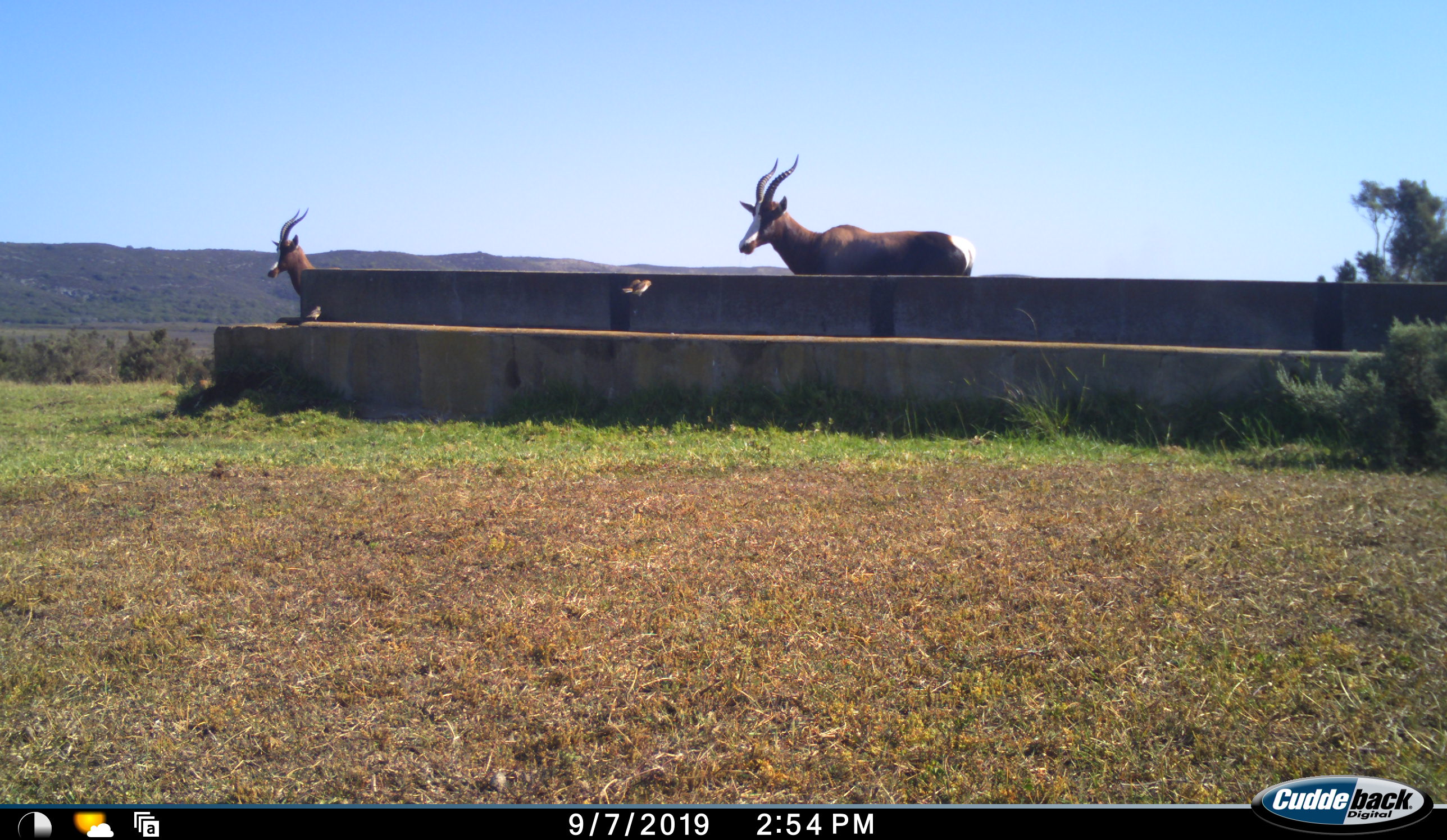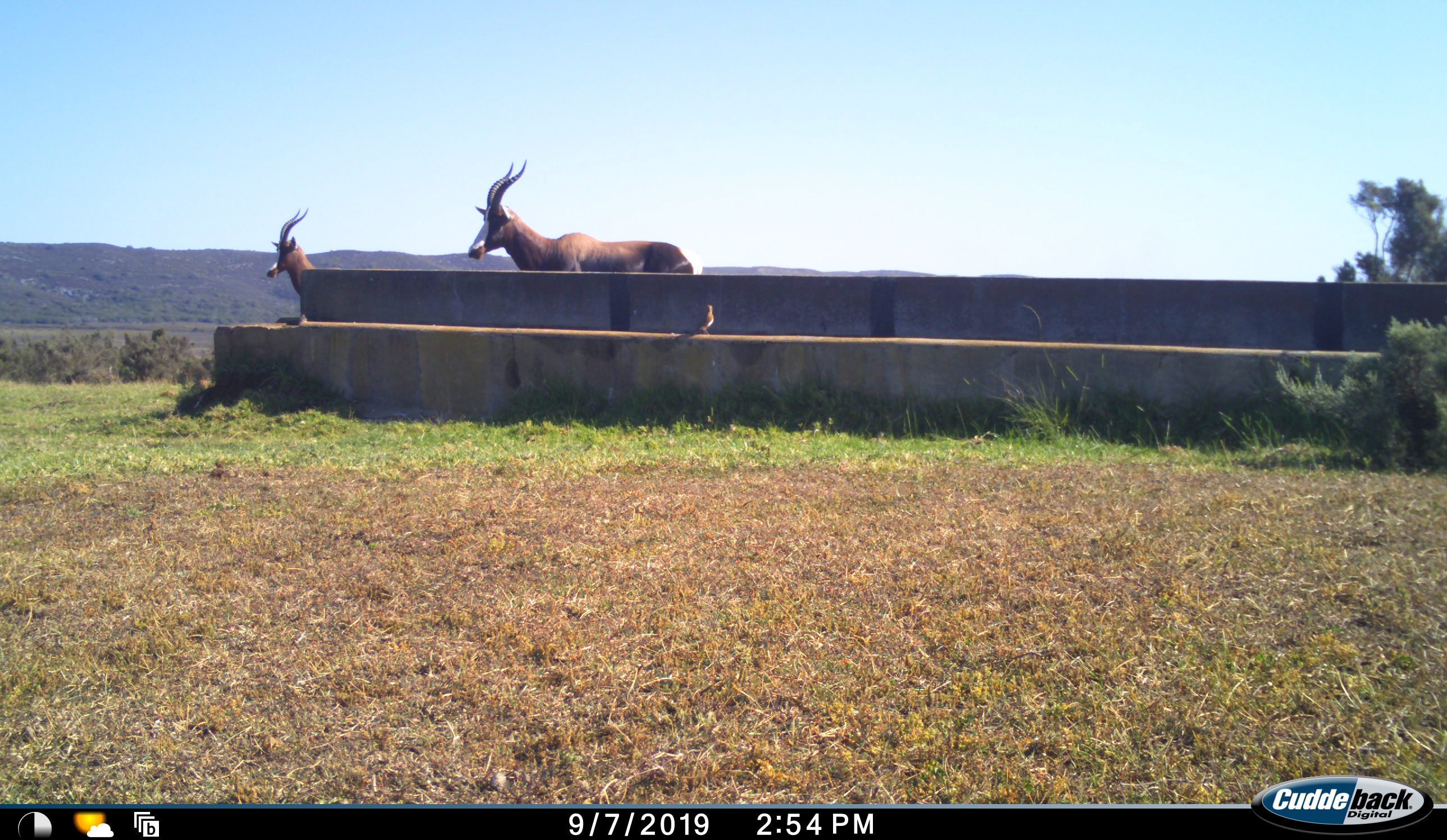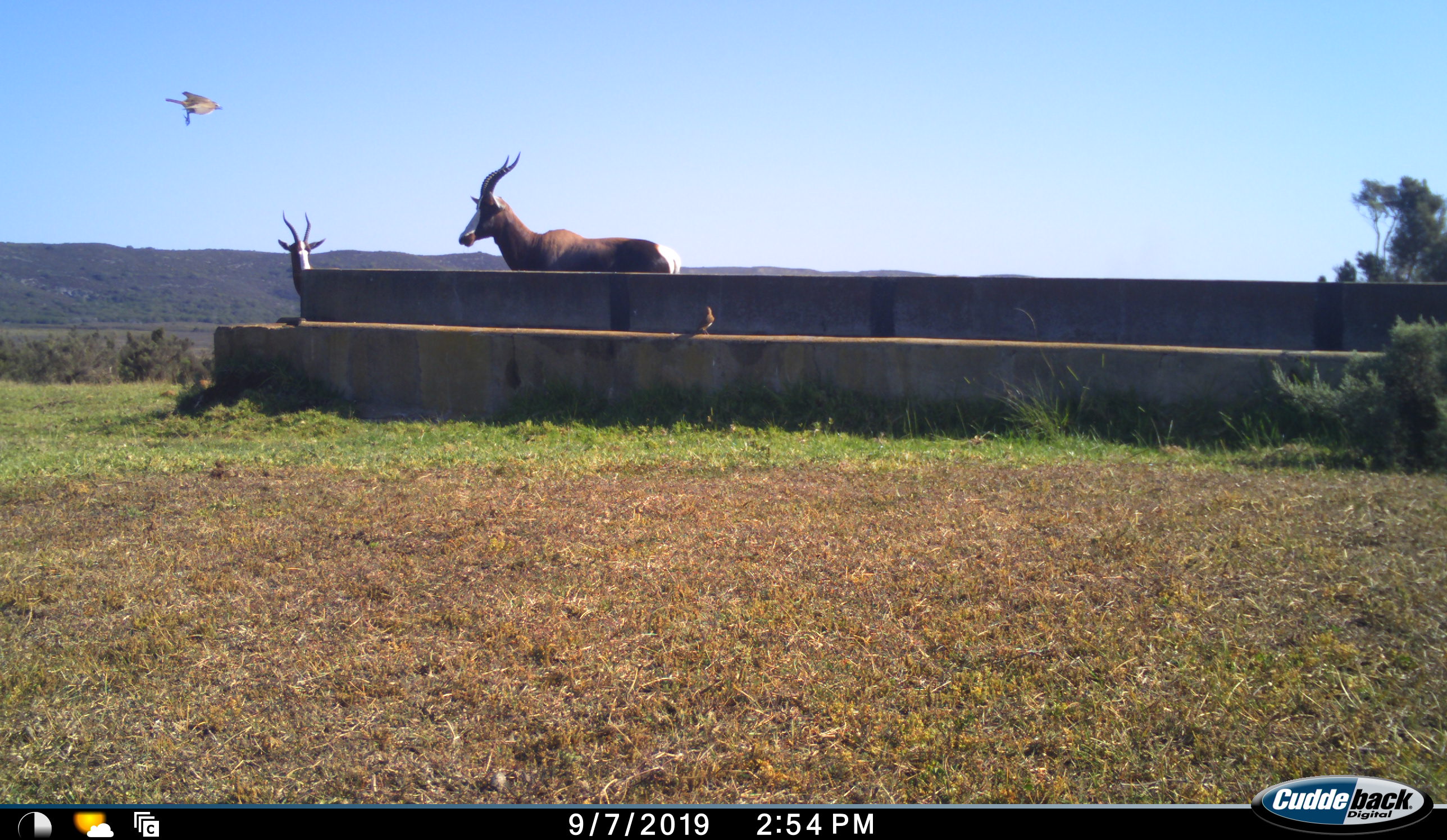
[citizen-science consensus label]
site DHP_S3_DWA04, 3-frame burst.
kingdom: Animalia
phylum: Chordata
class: Aves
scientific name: Aves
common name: bird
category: birdother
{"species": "birdother (bird) (Aves)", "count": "2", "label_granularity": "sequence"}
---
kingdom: Animalia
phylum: Chordata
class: Mammalia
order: Artiodactyla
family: Bovidae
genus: Damaliscus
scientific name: Damaliscus pygargus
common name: bontebok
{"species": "bontebok (Damaliscus pygargus)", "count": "2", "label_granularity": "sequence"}